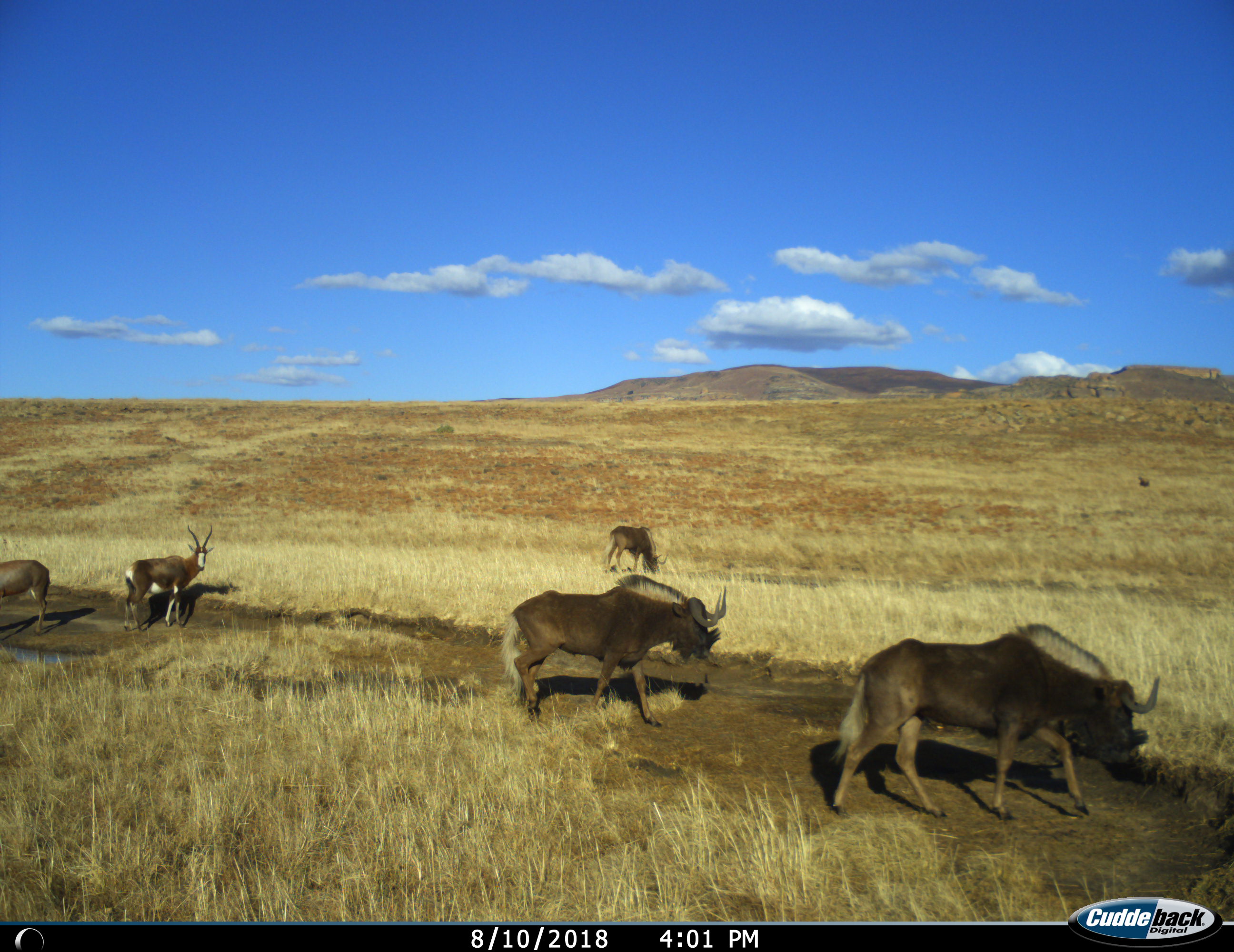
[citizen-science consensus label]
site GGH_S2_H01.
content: unidentified animal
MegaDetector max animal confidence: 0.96